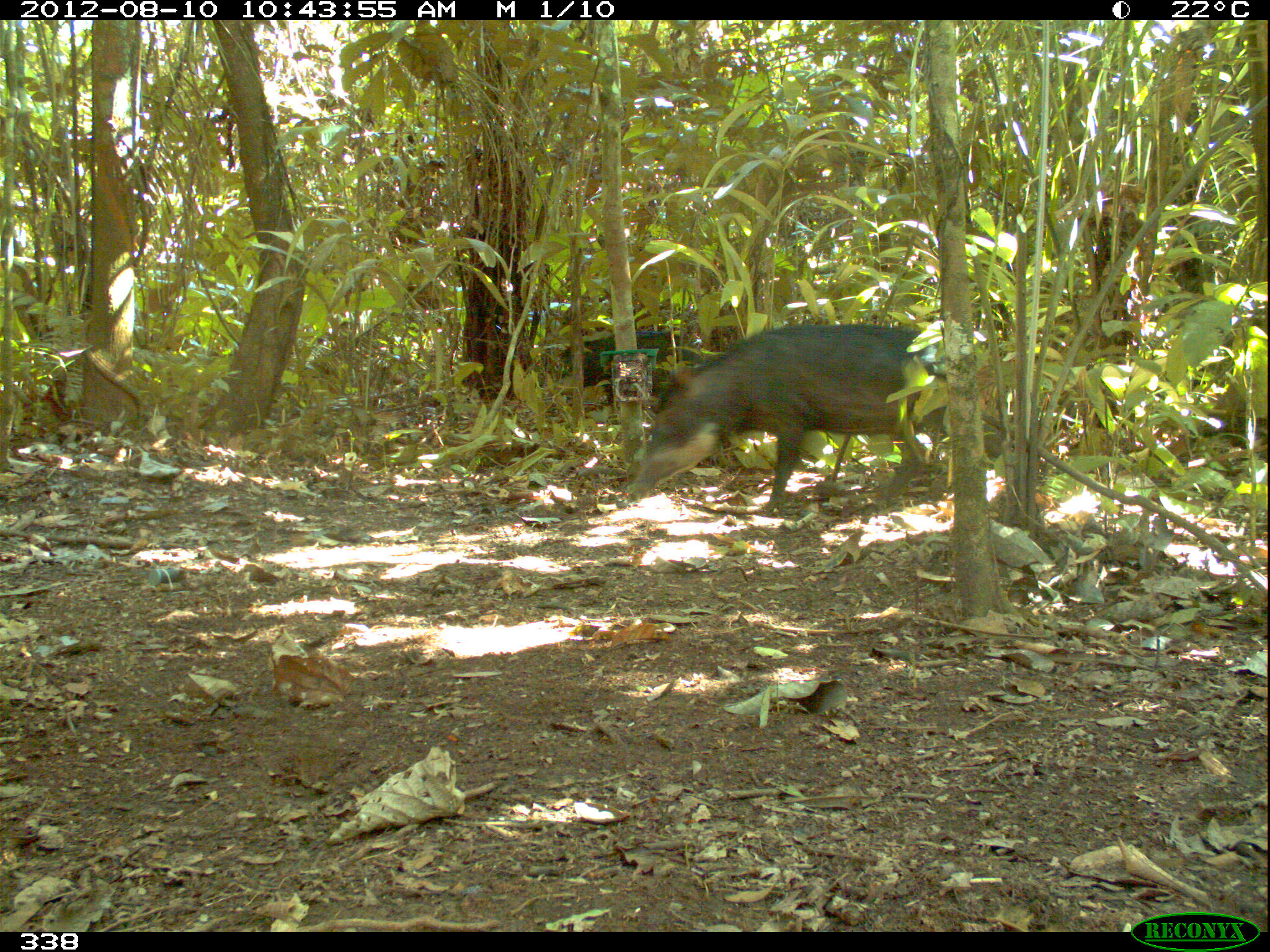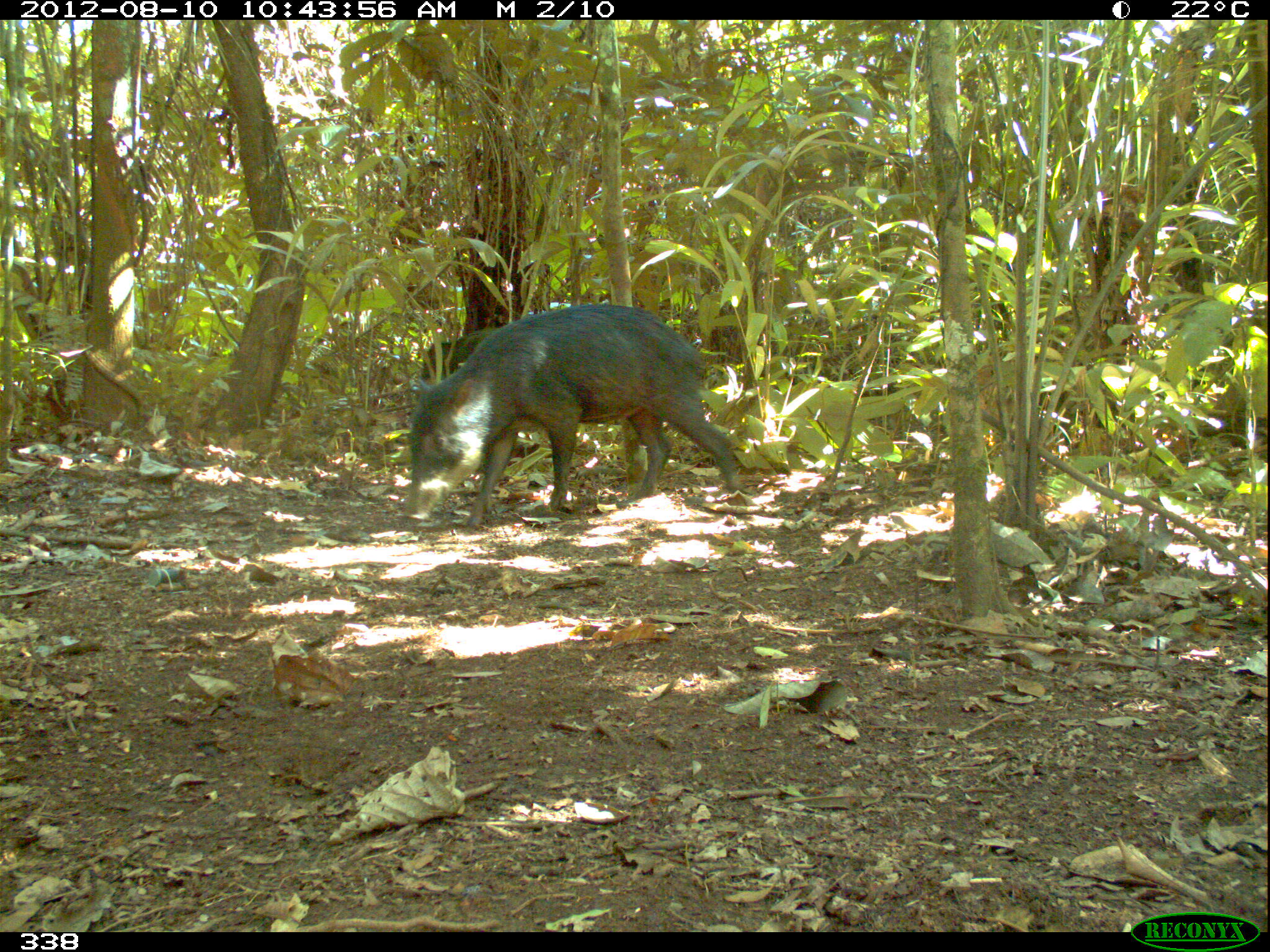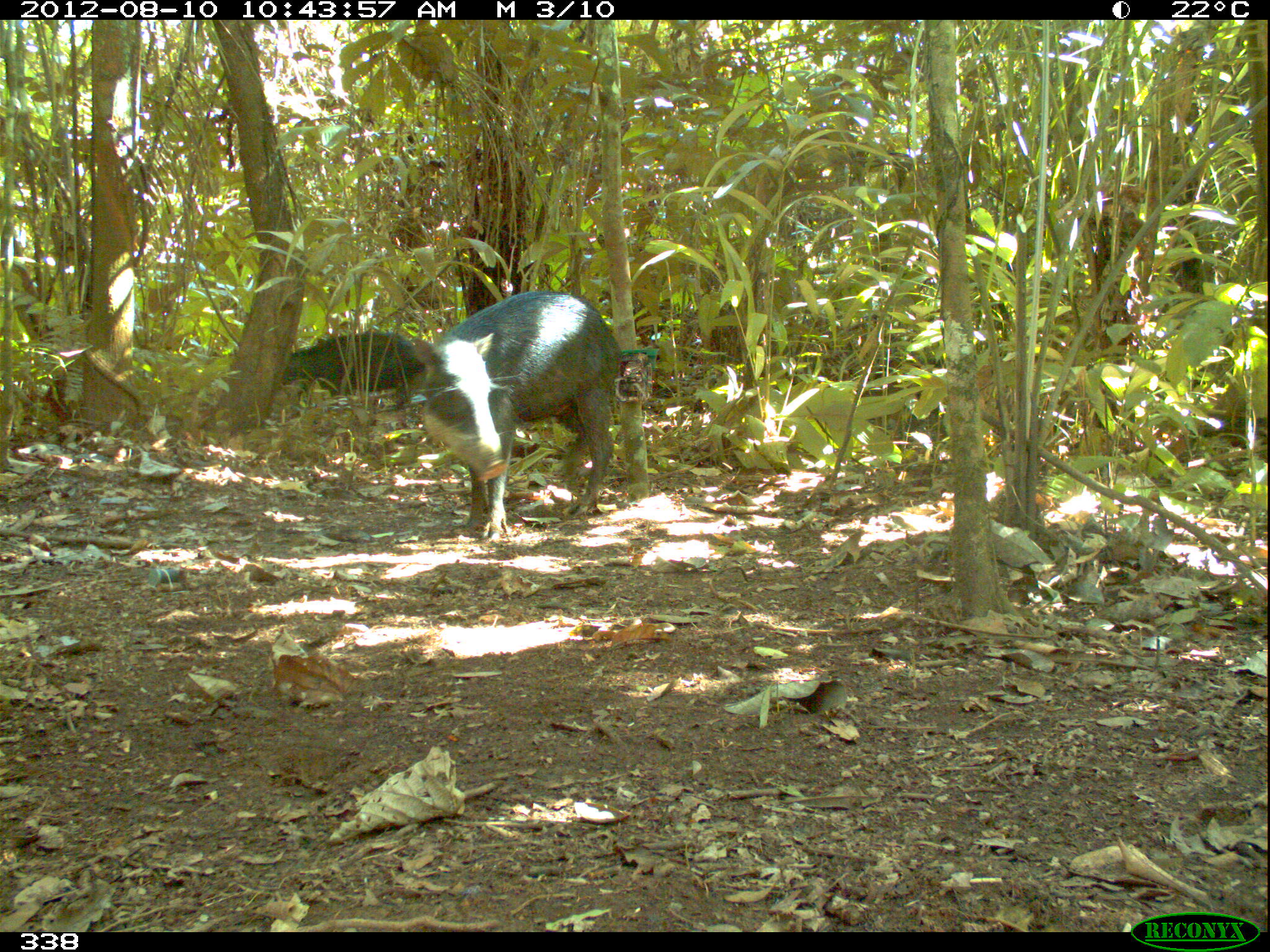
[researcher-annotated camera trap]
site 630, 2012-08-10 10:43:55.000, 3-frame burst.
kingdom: Animalia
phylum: Chordata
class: Mammalia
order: Artiodactyla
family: Tayassuidae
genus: Tayassu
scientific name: Tayassu pecari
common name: white-lipped peccary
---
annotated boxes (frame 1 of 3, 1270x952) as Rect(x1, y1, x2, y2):
tayassu pecari: Rect(621, 318, 950, 518); Rect(542, 329, 680, 414)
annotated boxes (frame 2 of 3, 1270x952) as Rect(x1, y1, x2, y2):
tayassu pecari: Rect(399, 300, 745, 530); Rect(417, 325, 496, 386)